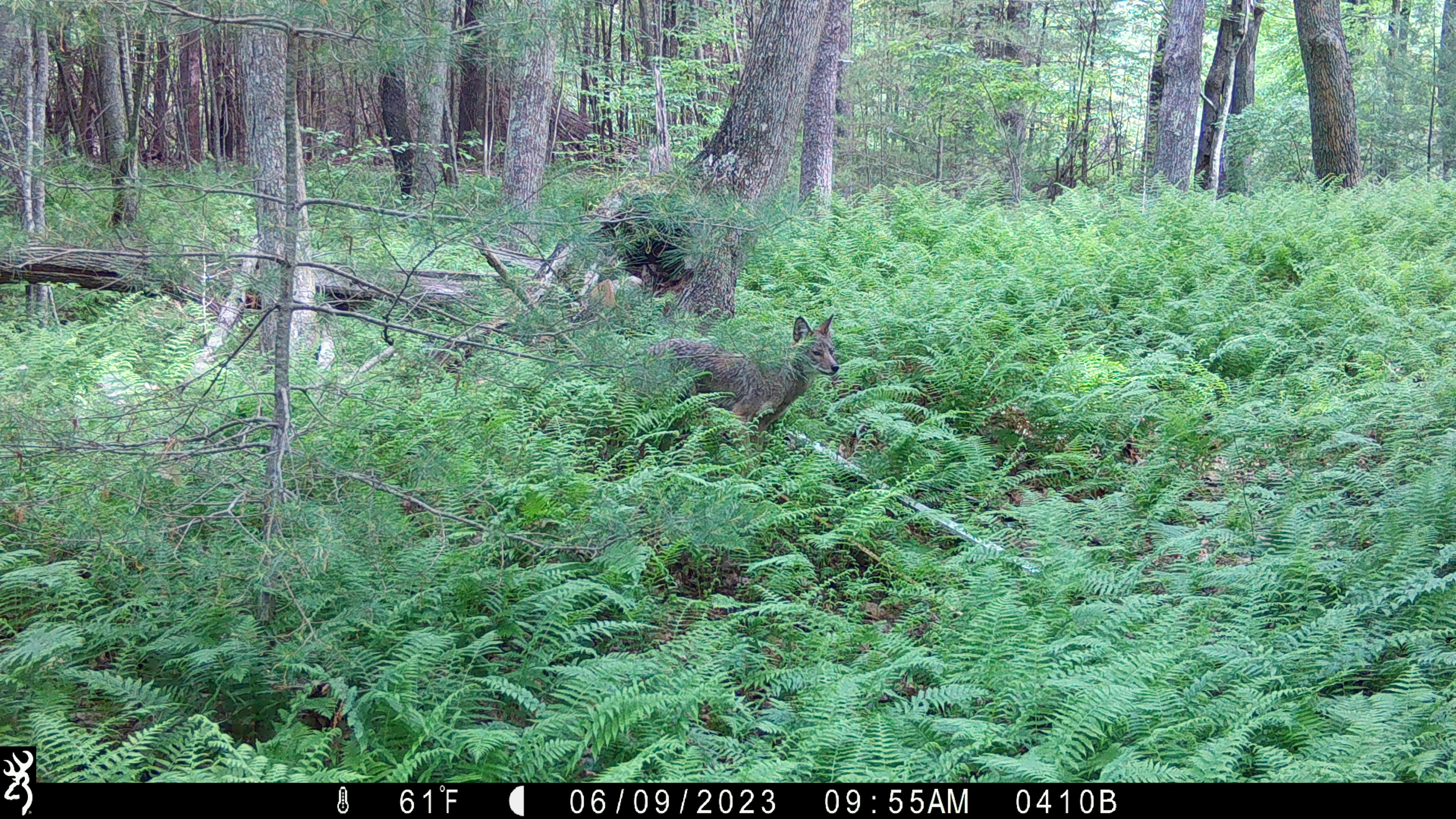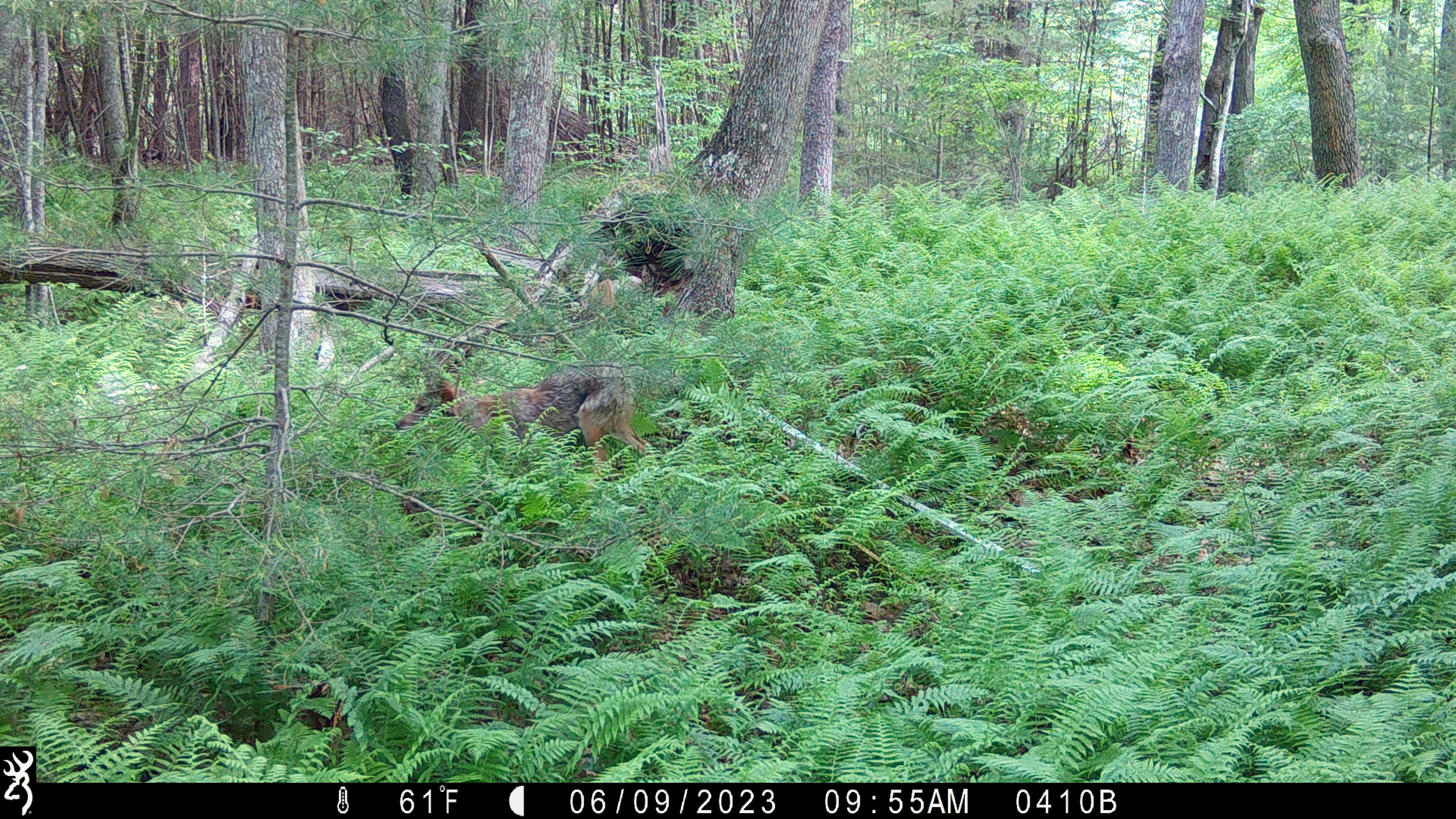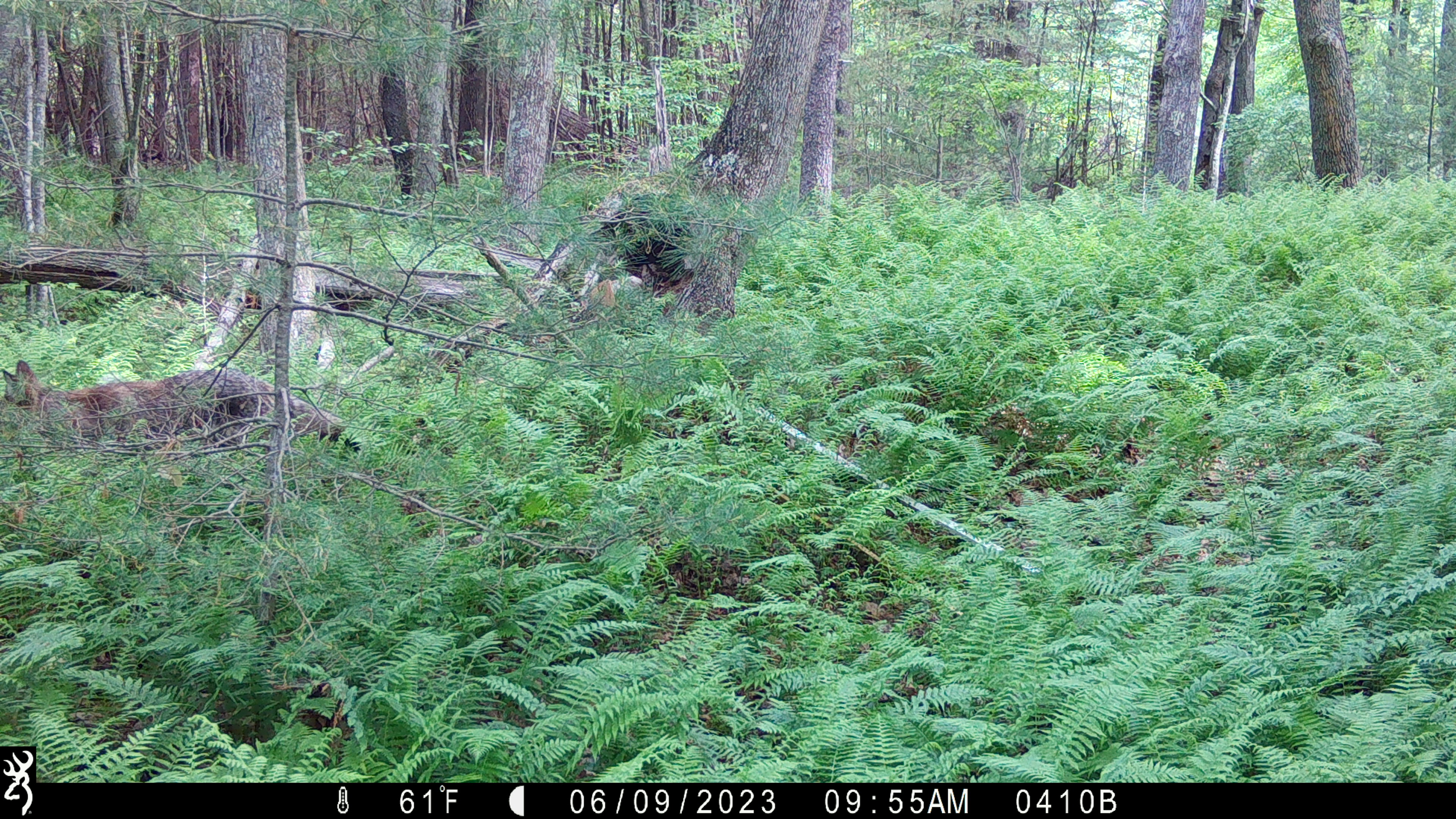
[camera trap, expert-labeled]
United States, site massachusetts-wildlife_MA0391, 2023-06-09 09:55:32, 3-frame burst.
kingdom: Animalia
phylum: Chordata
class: Mammalia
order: Carnivora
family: Canidae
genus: Canis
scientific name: Canis latrans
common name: coyote